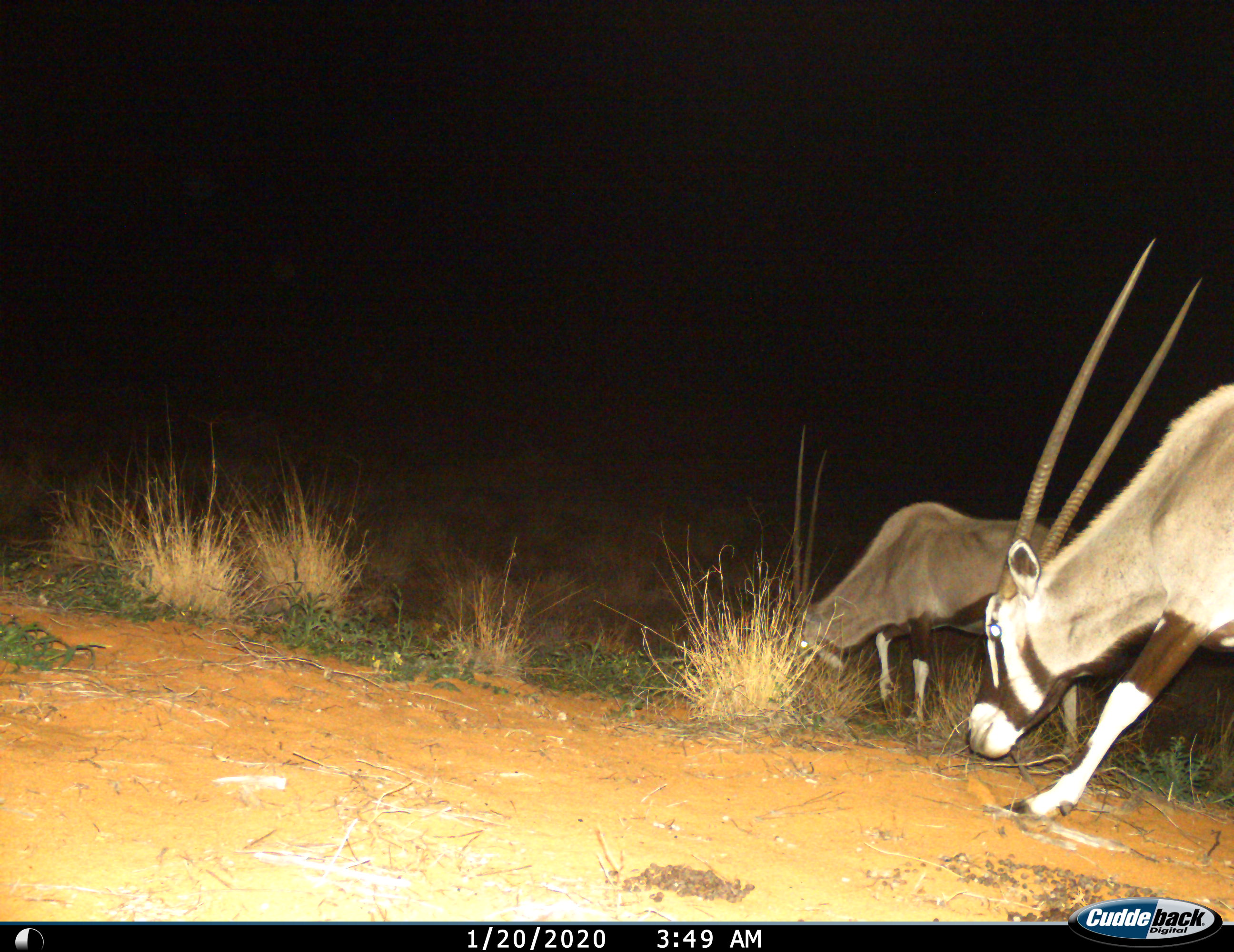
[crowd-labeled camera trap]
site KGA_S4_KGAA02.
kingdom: Animalia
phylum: Chordata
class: Mammalia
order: Artiodactyla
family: Bovidae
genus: Oryx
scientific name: Oryx gazella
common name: gemsbok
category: oryx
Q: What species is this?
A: Oryx (gemsbok) (Oryx gazella).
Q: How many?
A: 2.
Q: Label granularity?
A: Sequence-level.